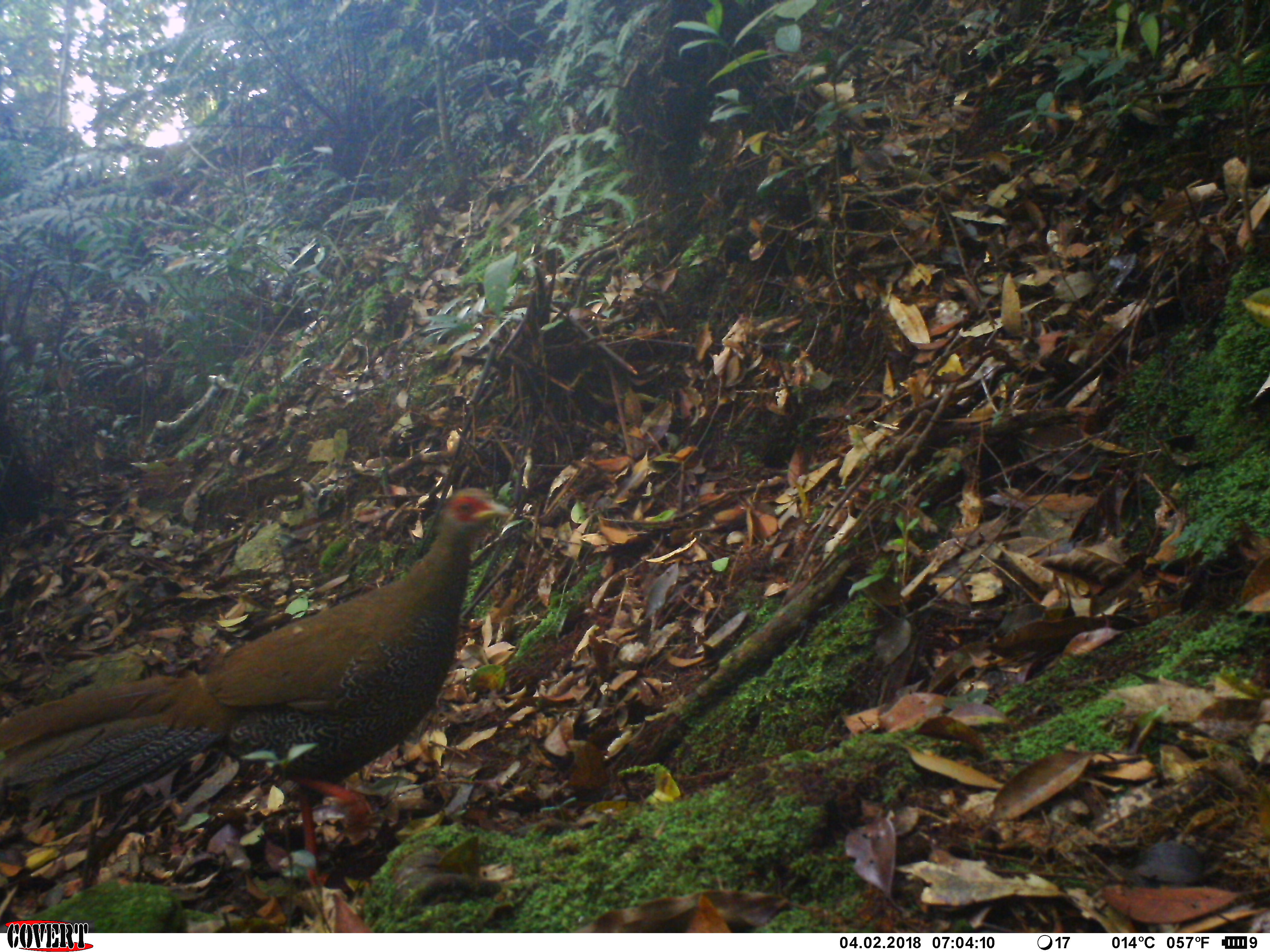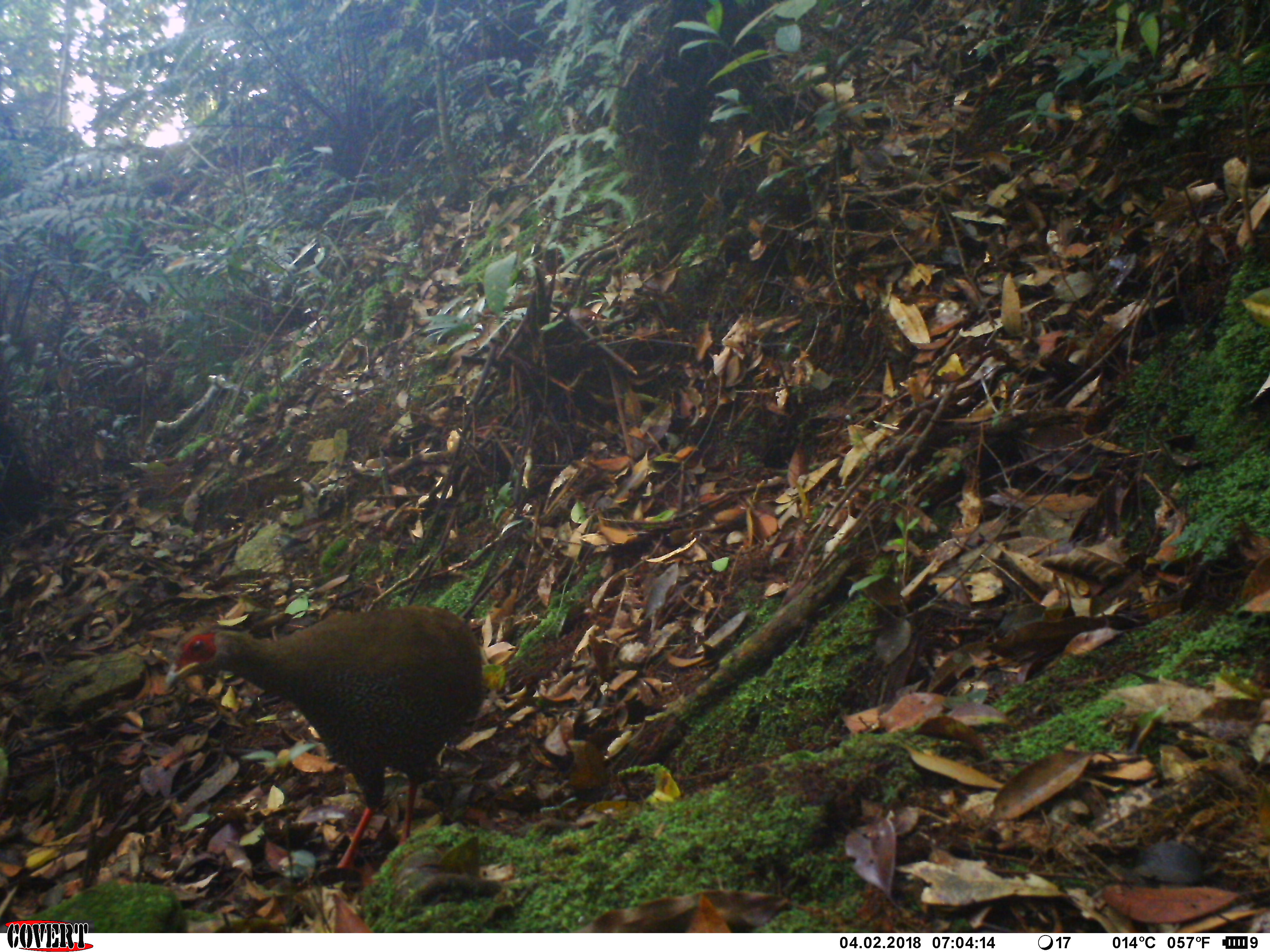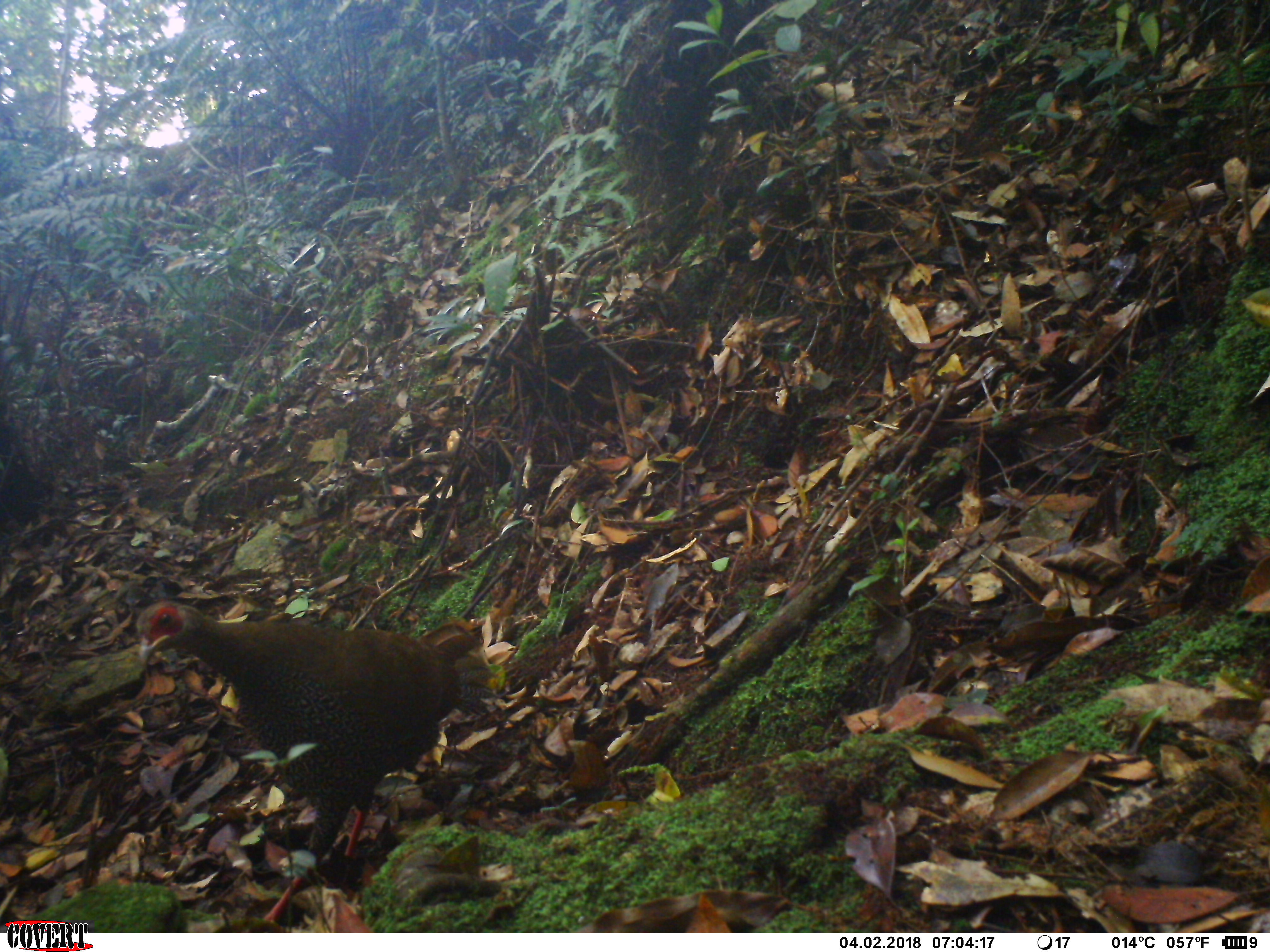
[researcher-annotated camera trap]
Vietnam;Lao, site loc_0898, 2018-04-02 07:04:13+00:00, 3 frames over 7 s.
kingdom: Animalia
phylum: Chordata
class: Aves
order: Galliformes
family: Phasianidae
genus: Lophura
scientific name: Lophura nycthemera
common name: silver pheasant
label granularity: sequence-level